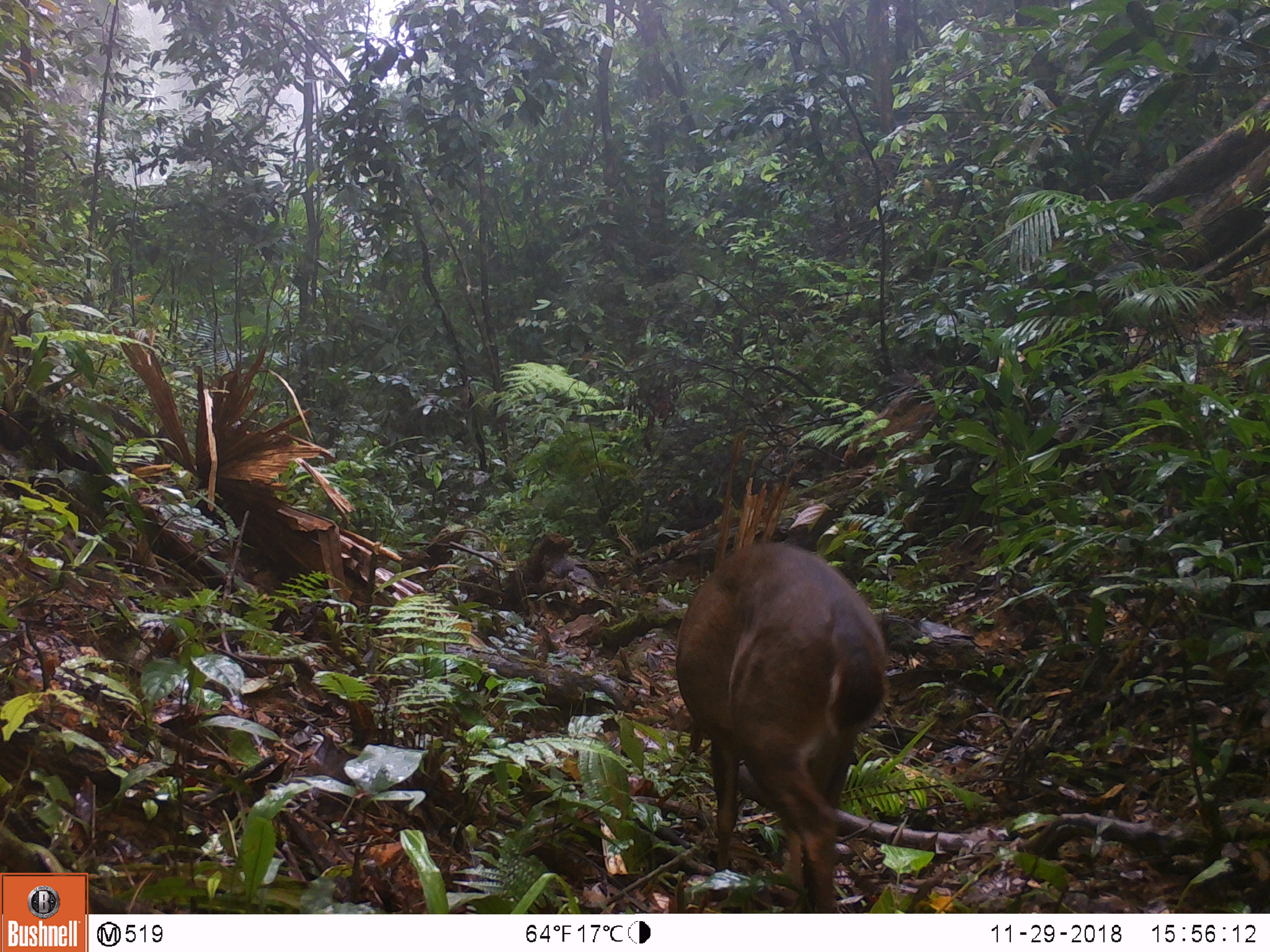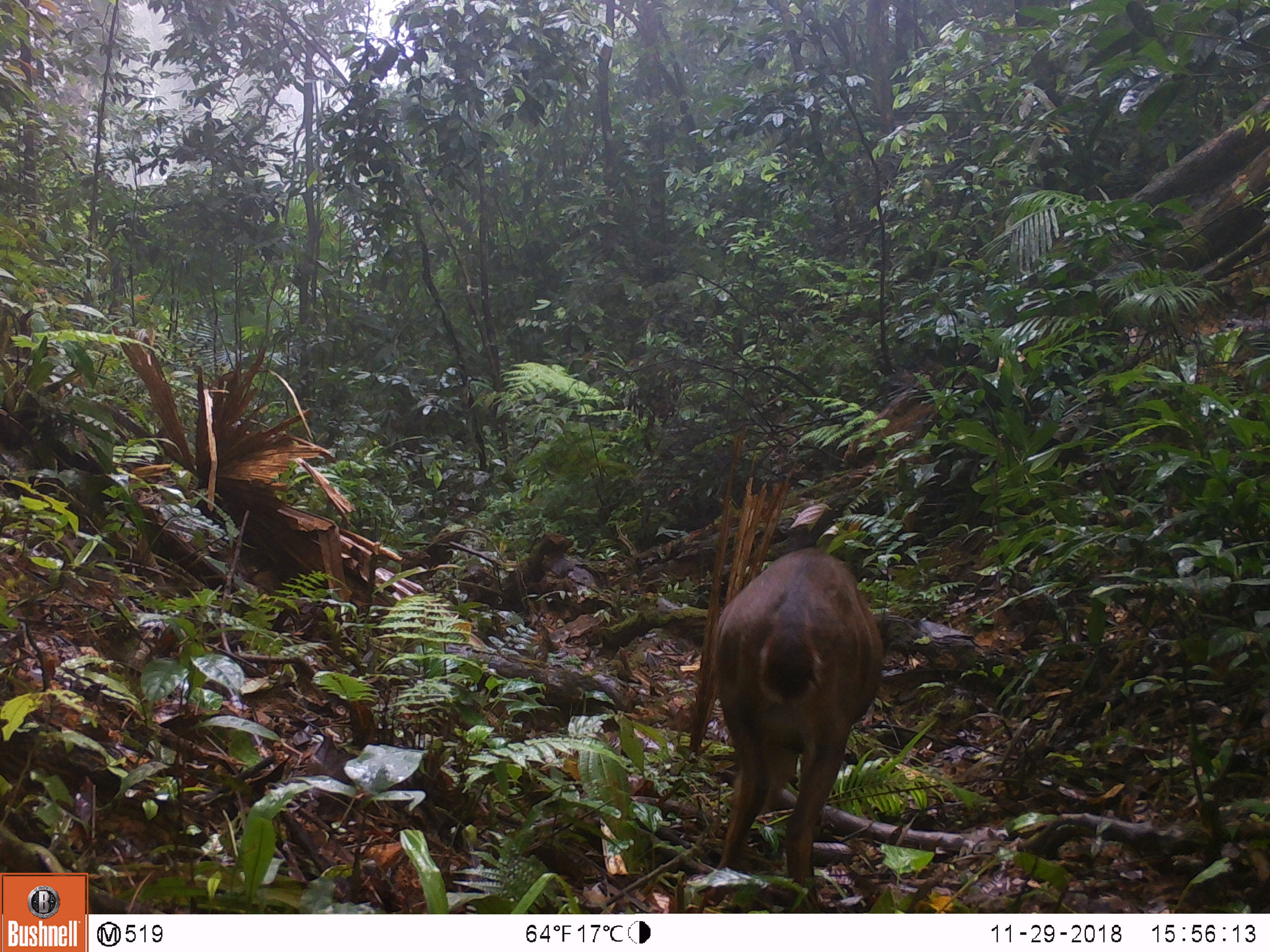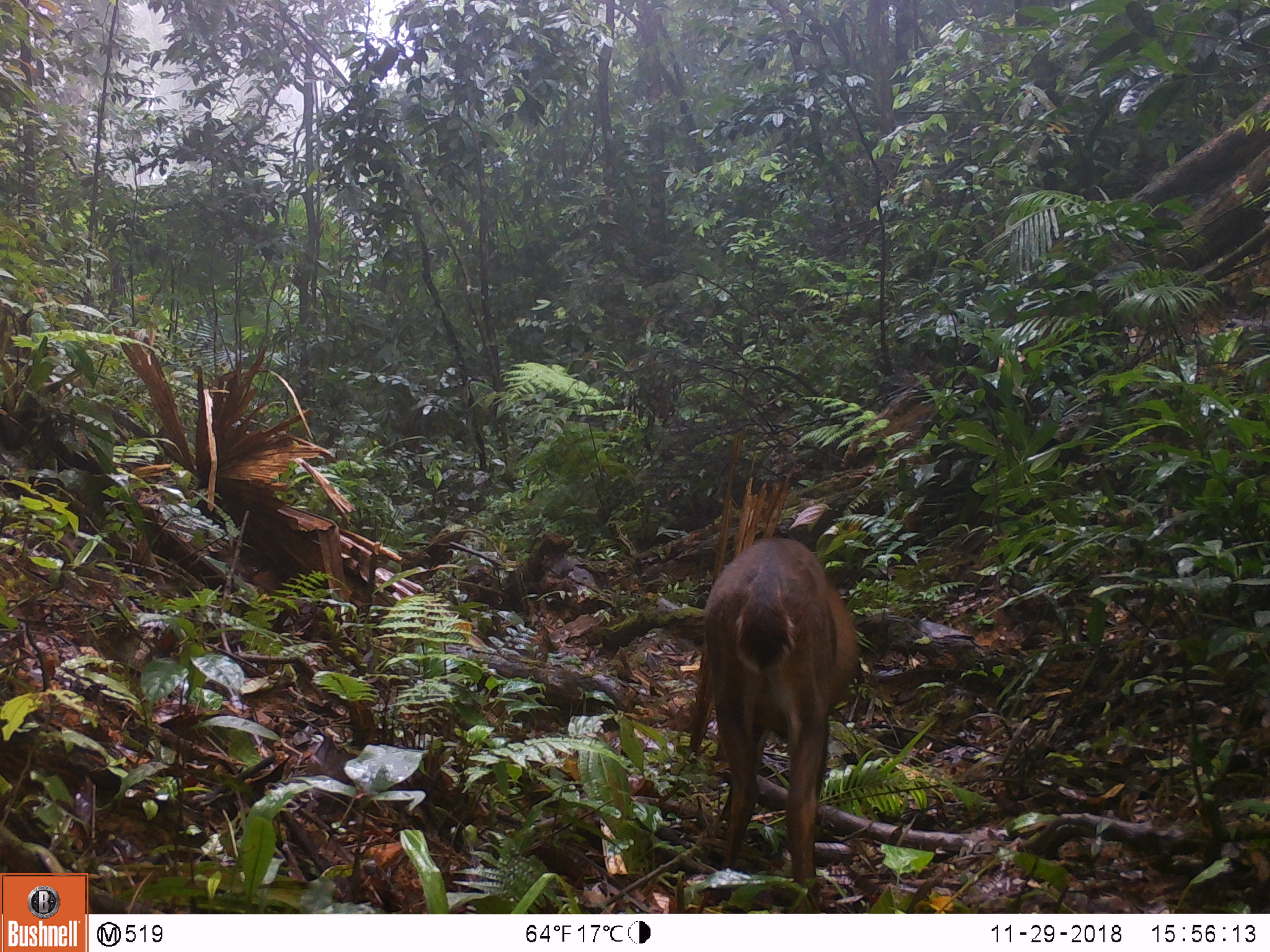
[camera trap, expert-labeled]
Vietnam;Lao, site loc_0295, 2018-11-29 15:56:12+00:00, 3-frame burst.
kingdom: Animalia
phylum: Chordata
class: Mammalia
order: Artiodactyla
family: Cervidae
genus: Muntiacus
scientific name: Muntiacus vuquangensis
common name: large-antlered muntjac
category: large antlered muntjac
Large antlered muntjac (large-antlered muntjac) (Muntiacus vuquangensis). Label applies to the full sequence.